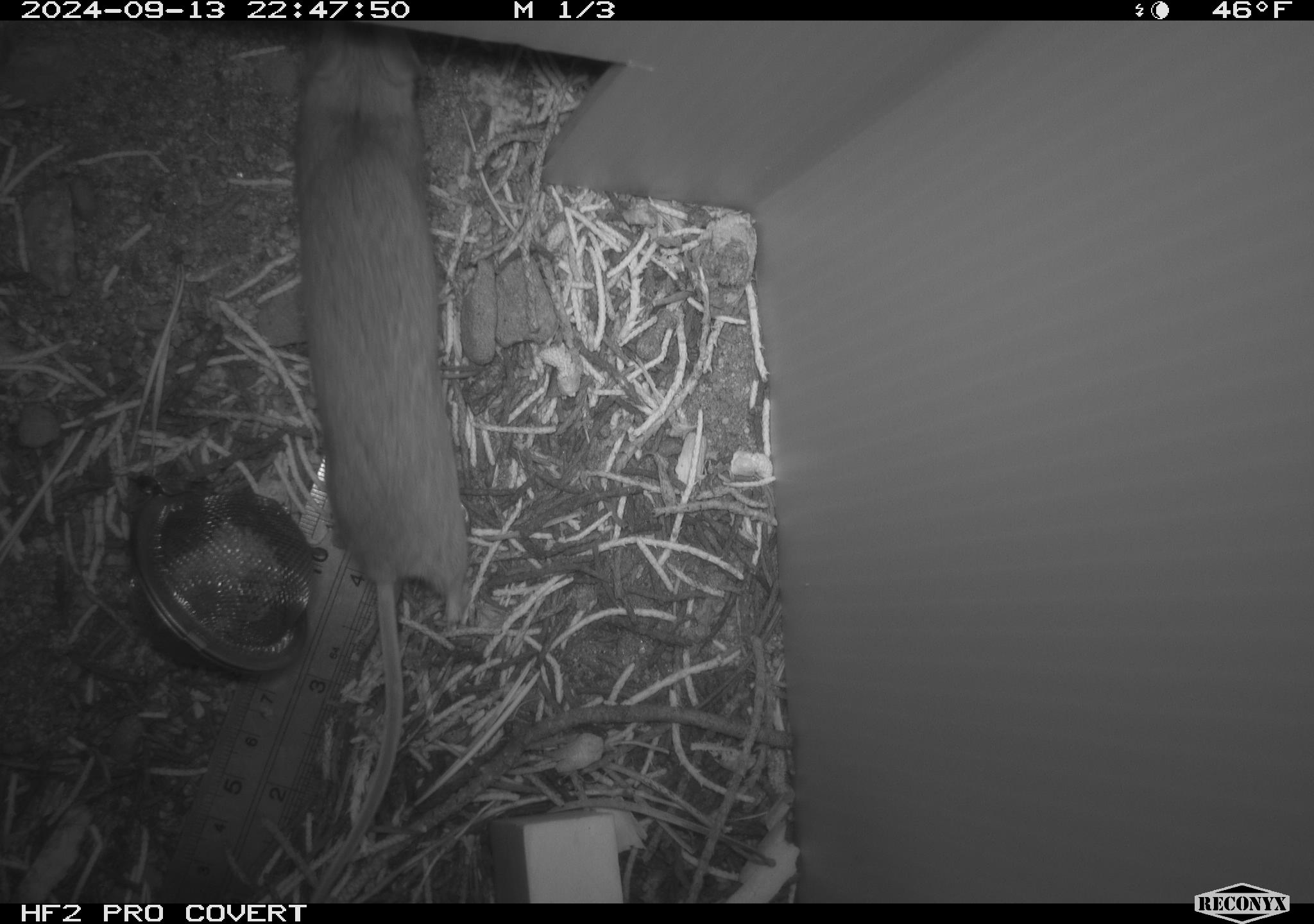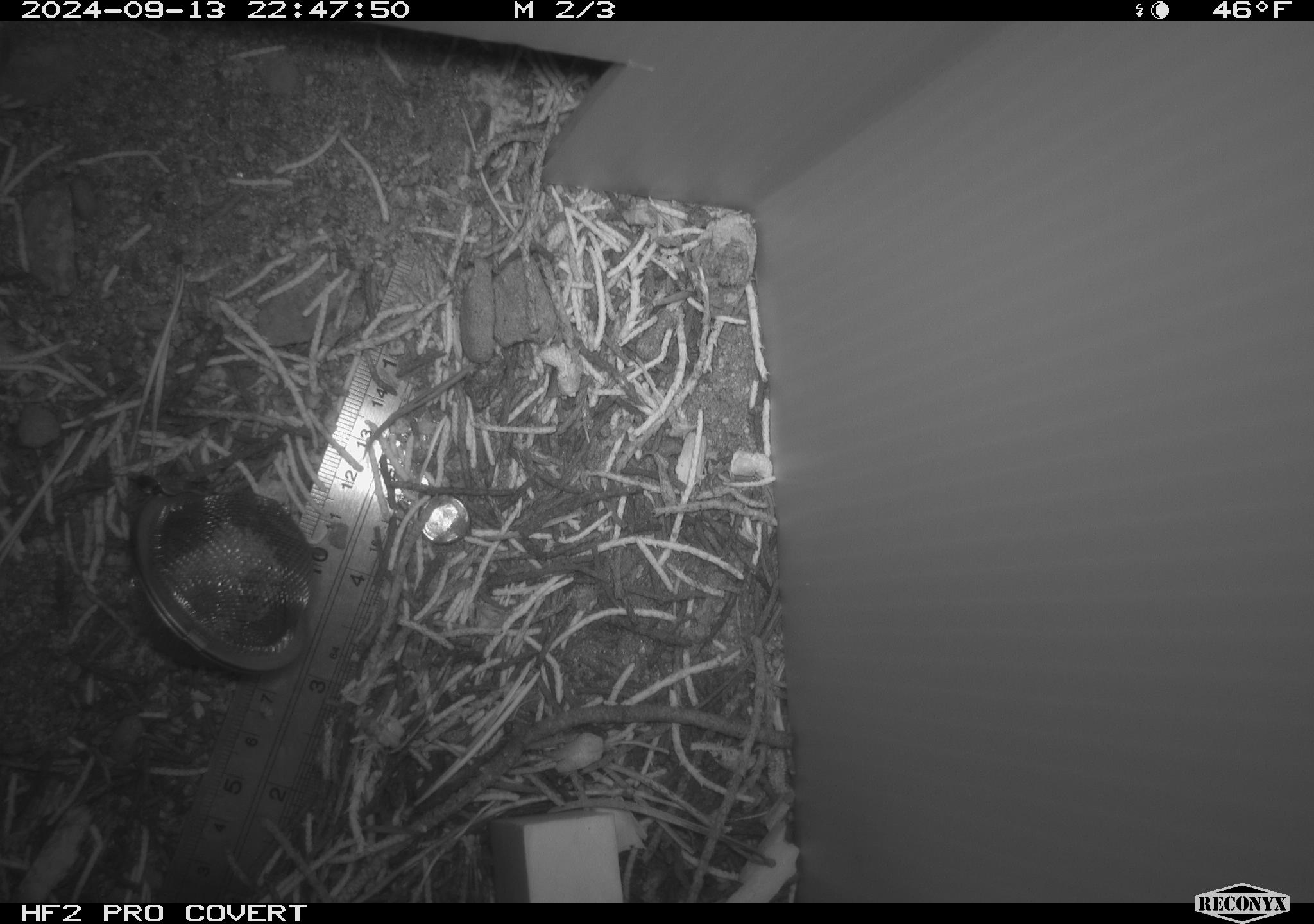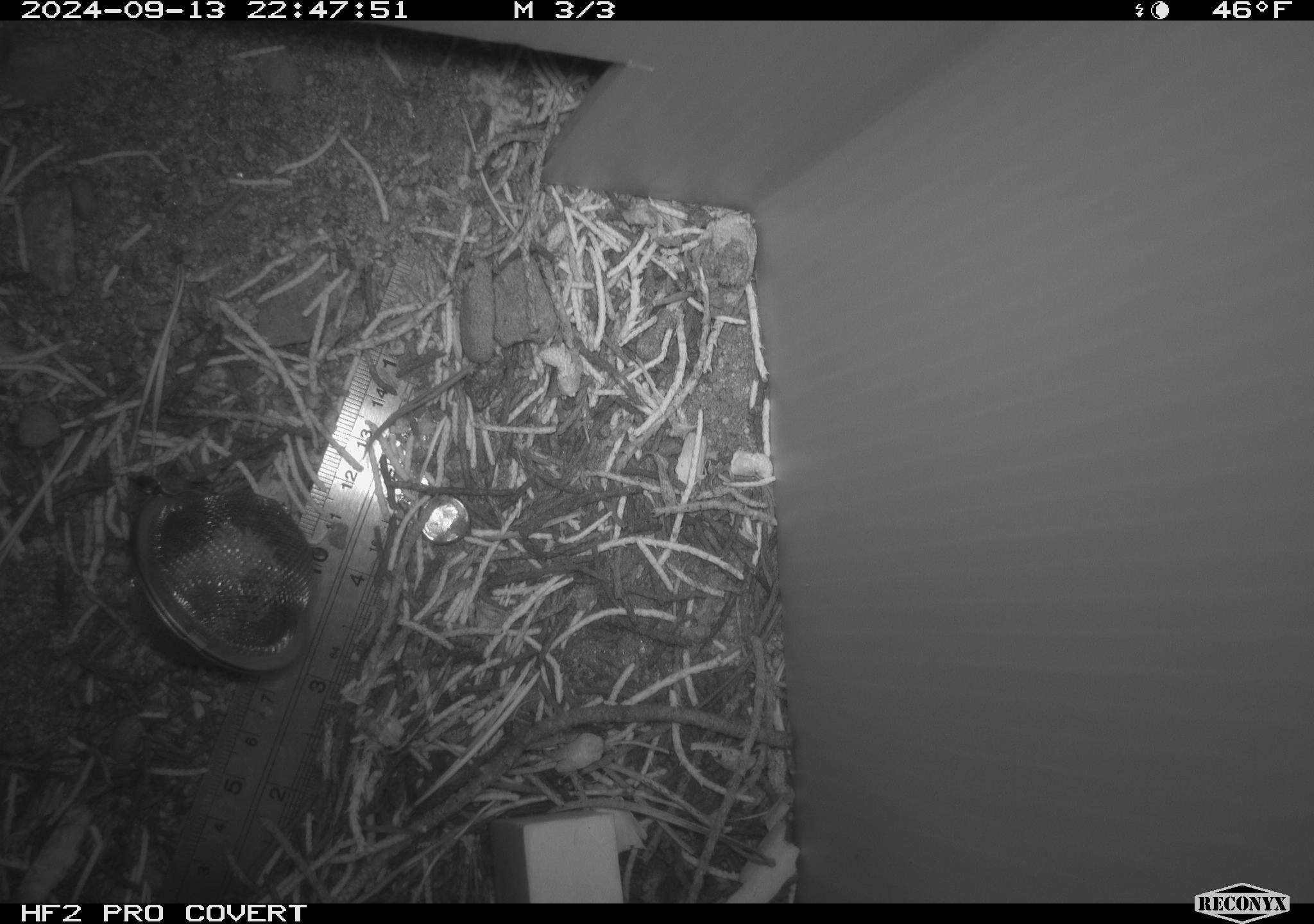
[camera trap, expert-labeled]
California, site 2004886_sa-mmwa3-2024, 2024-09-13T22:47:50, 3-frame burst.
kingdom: Animalia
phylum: Chordata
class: Mammalia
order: Rodentia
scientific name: Rodentia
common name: mouse species